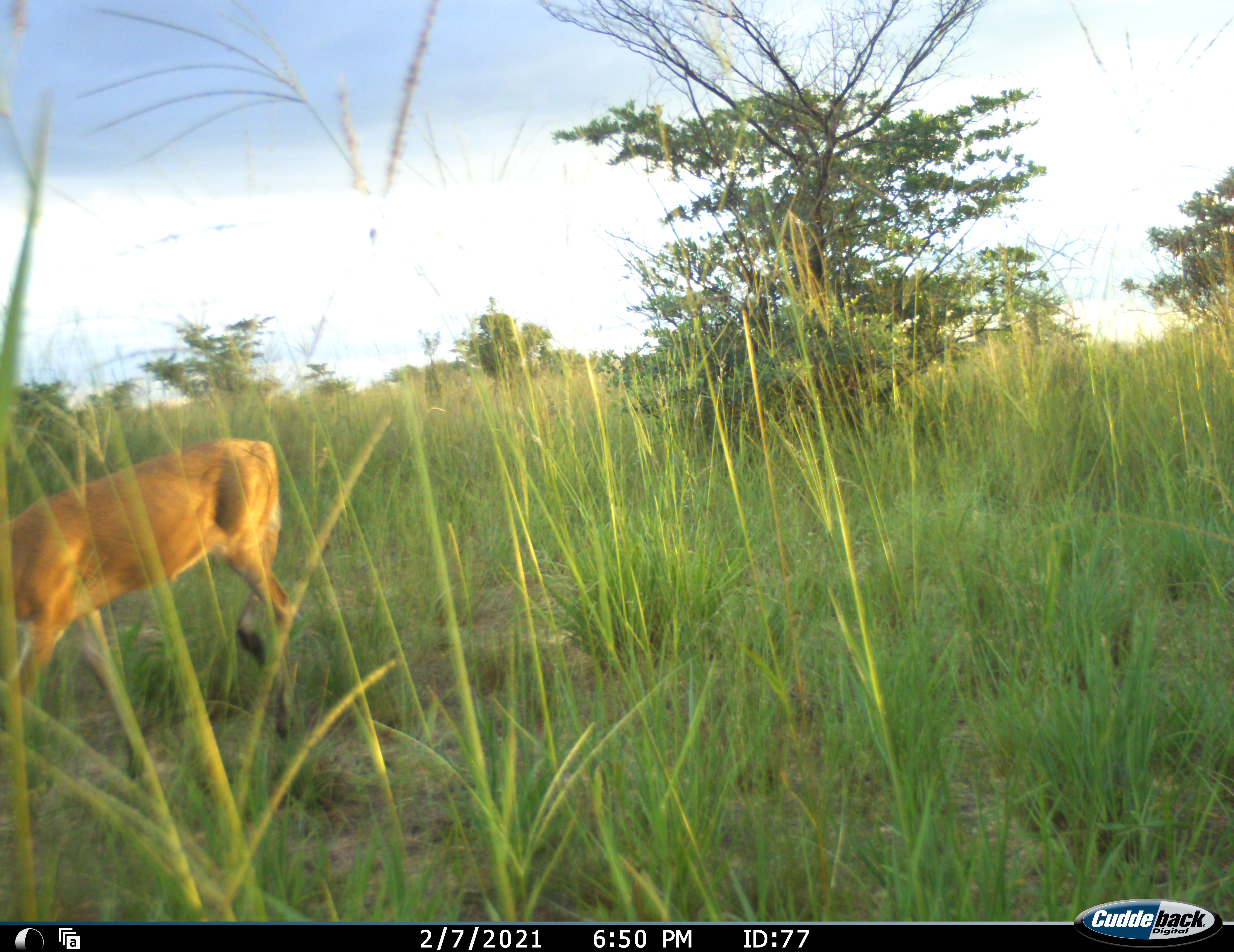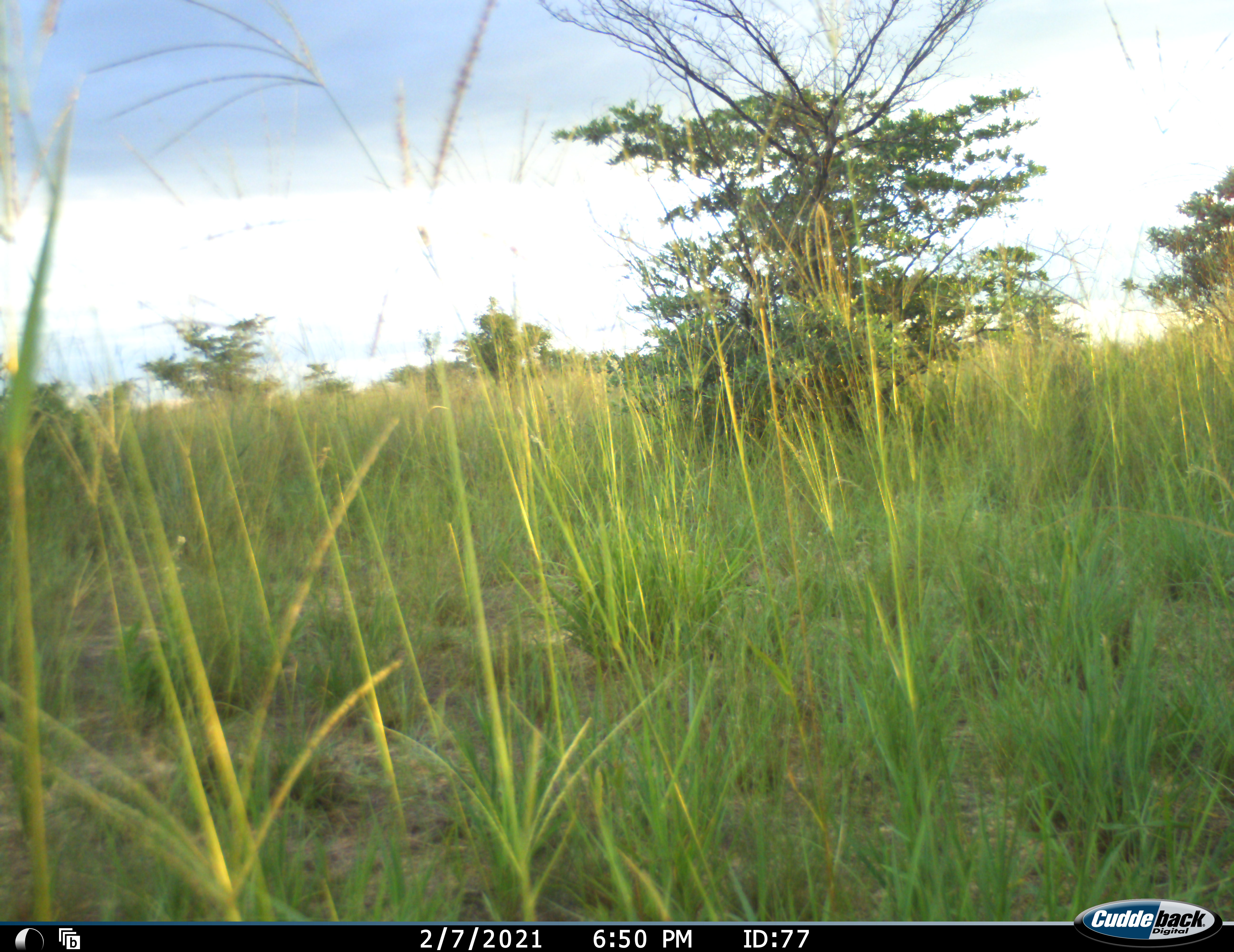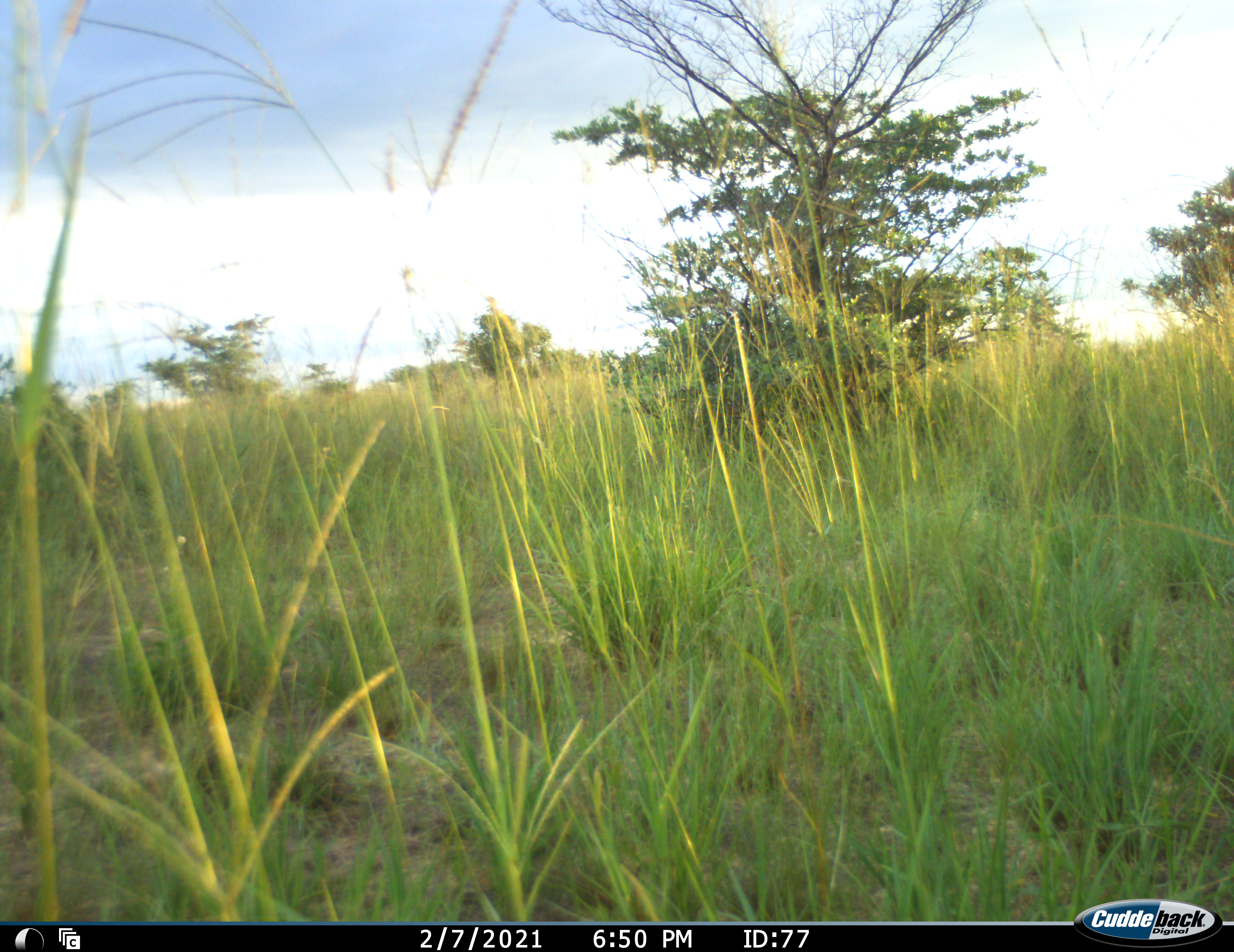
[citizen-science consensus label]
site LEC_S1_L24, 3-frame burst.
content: unidentified animal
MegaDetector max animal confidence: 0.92